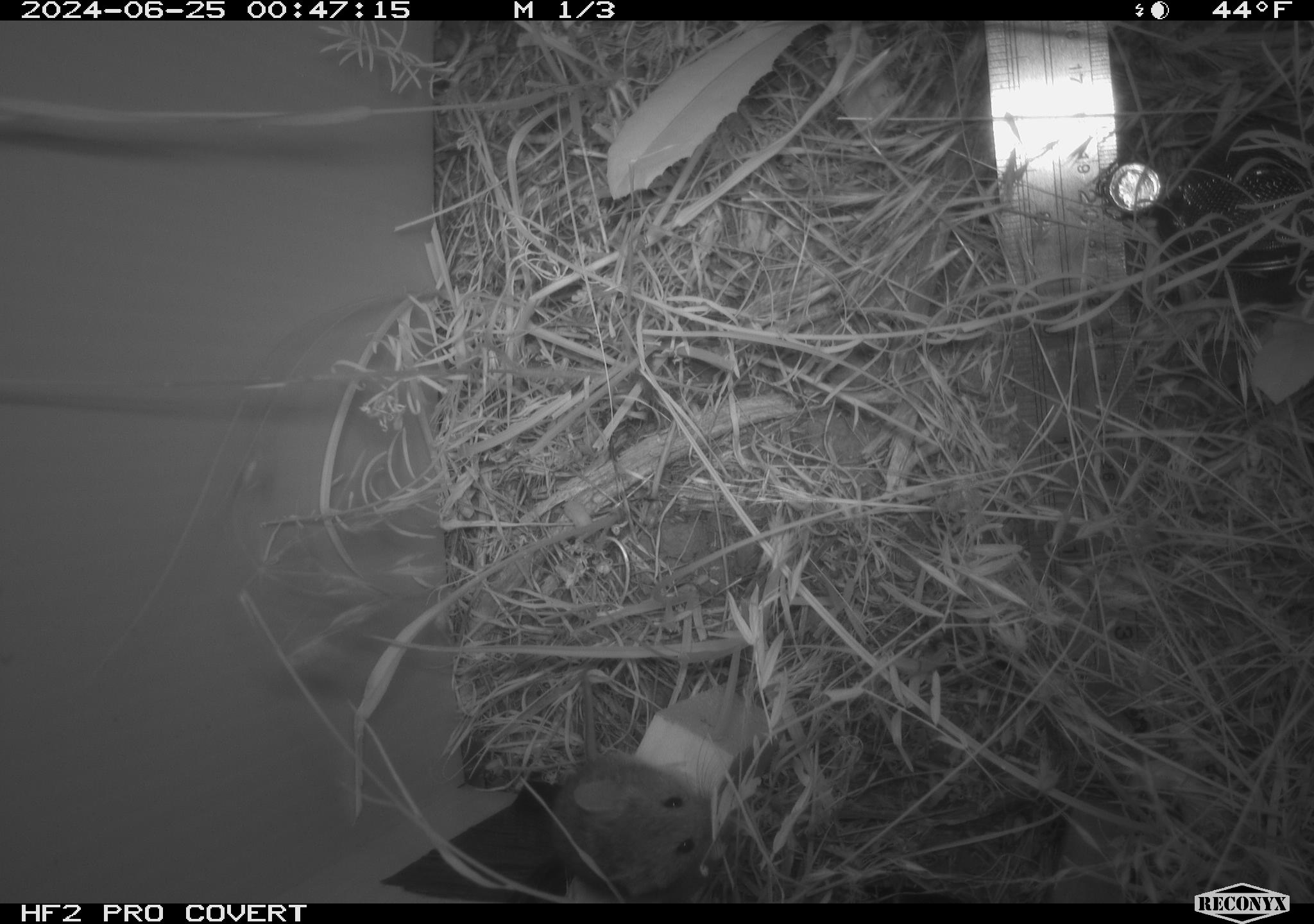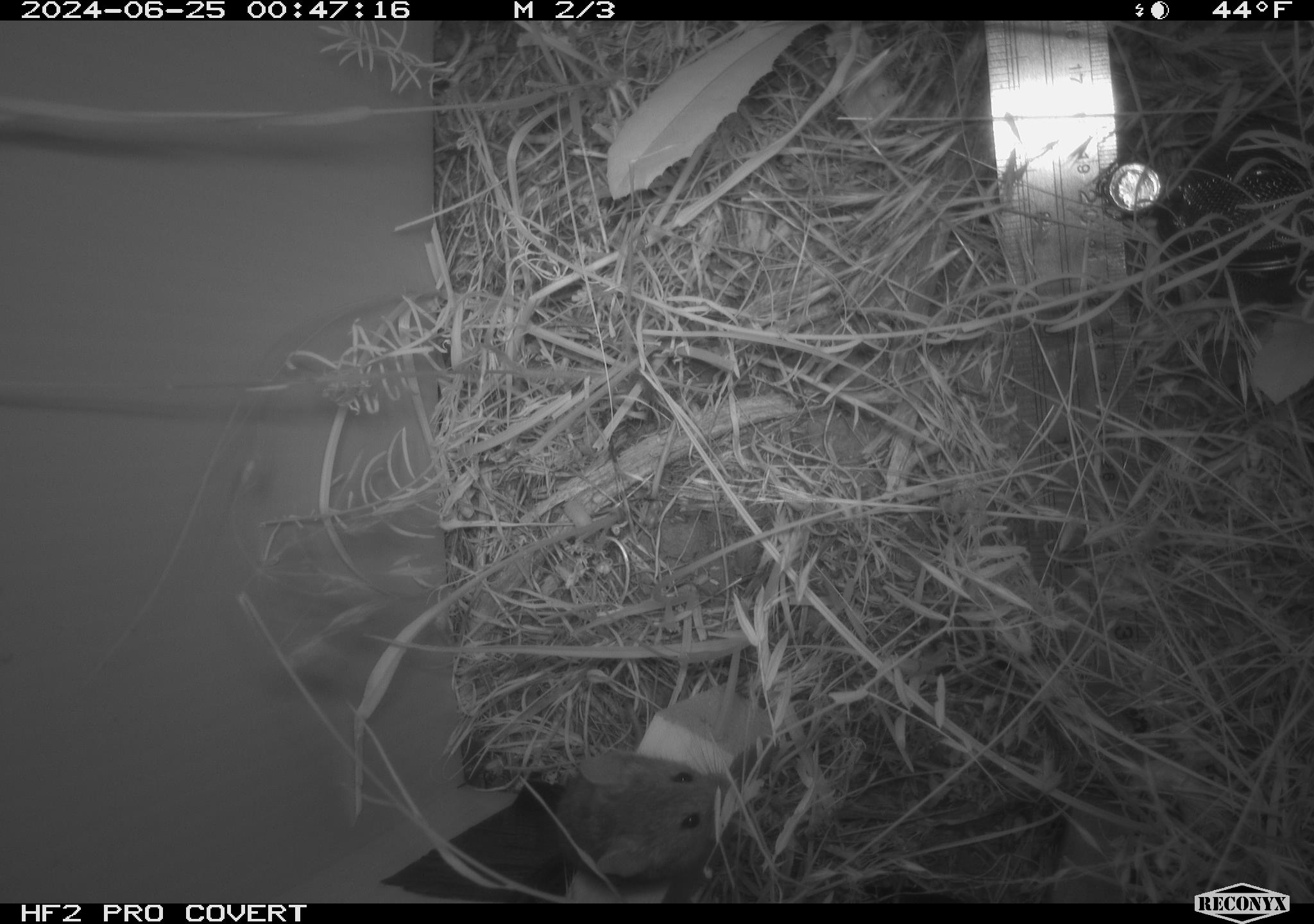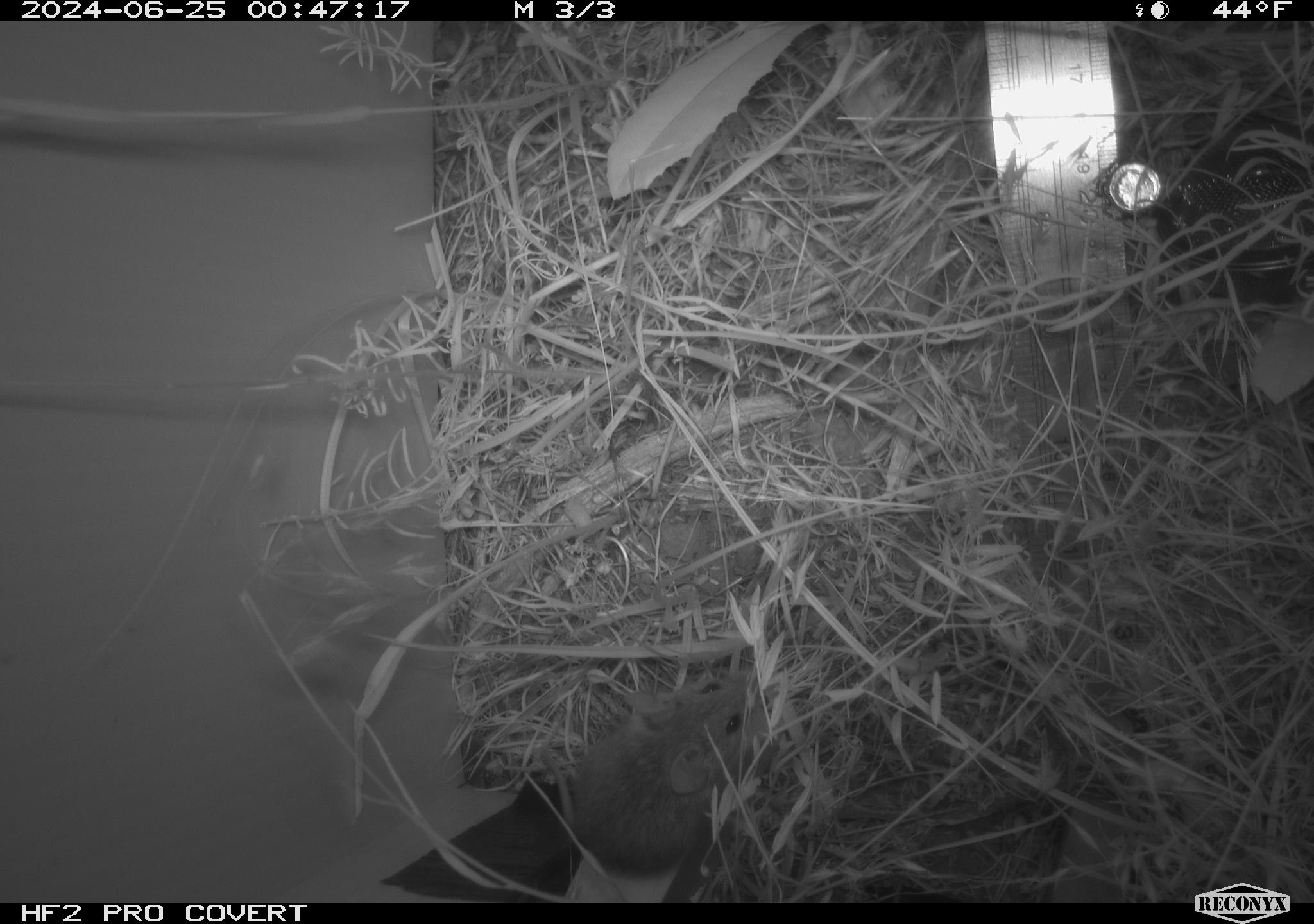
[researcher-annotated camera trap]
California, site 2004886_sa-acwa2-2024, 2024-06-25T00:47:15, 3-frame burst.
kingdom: Animalia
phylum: Chordata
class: Mammalia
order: Rodentia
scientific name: Rodentia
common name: mouse species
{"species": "mouse species (Rodentia)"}